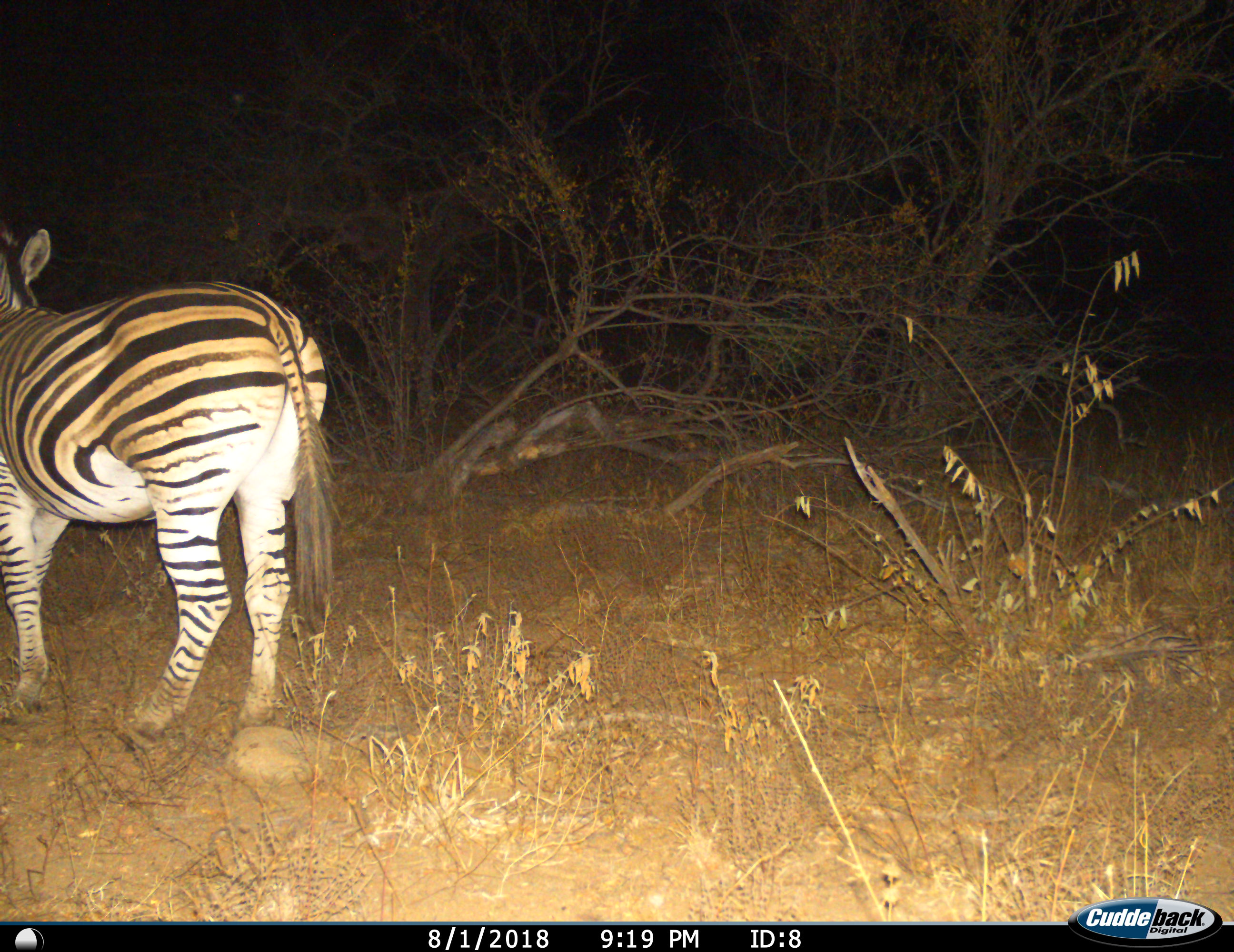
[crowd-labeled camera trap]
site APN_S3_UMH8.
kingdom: Animalia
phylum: Chordata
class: Mammalia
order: Perissodactyla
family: Equidae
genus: Equus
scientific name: Equus quagga burchellii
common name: burchell's zebra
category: zebraburchells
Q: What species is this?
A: Zebraburchells (burchell's zebra) (Equus quagga burchellii).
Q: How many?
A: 1.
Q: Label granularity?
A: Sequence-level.